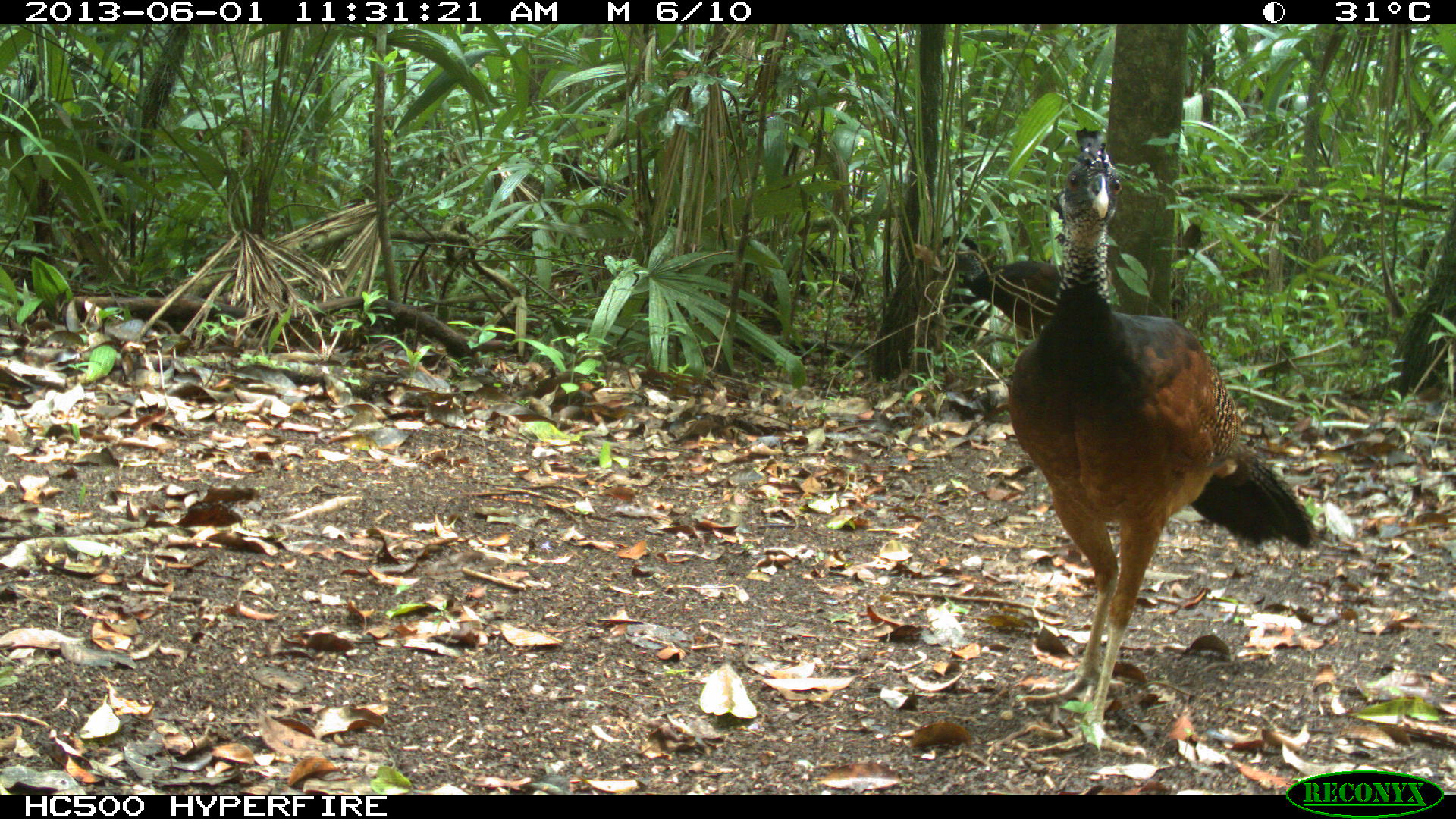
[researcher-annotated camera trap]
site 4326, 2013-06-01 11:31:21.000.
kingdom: Animalia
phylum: Chordata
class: Aves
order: Galliformes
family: Cracidae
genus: Crax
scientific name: Crax rubra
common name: great curassow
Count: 2.